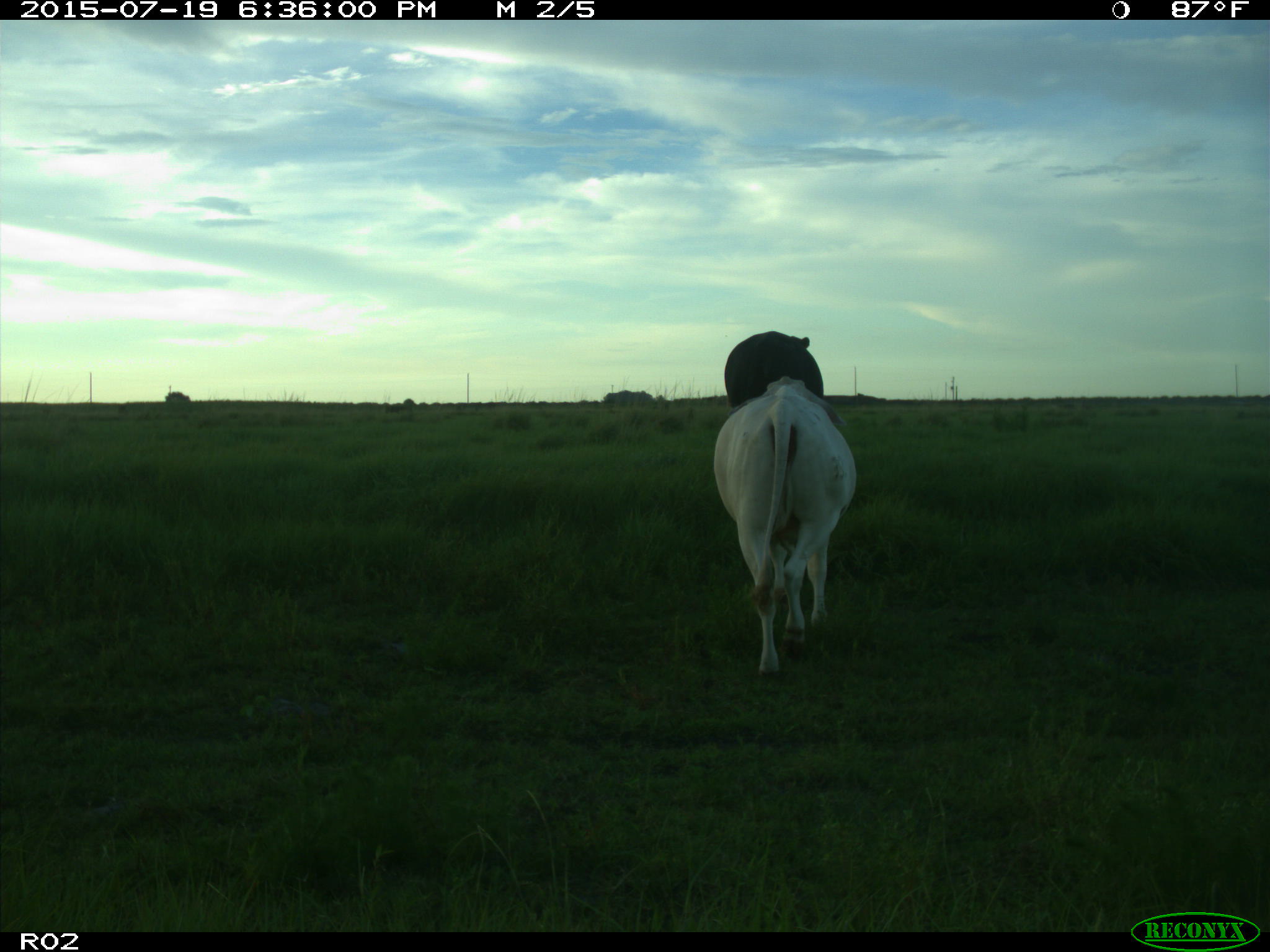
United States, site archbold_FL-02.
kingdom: Animalia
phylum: Chordata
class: Mammalia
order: Artiodactyla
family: Bovidae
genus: Bos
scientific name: Bos taurus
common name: domestic cow